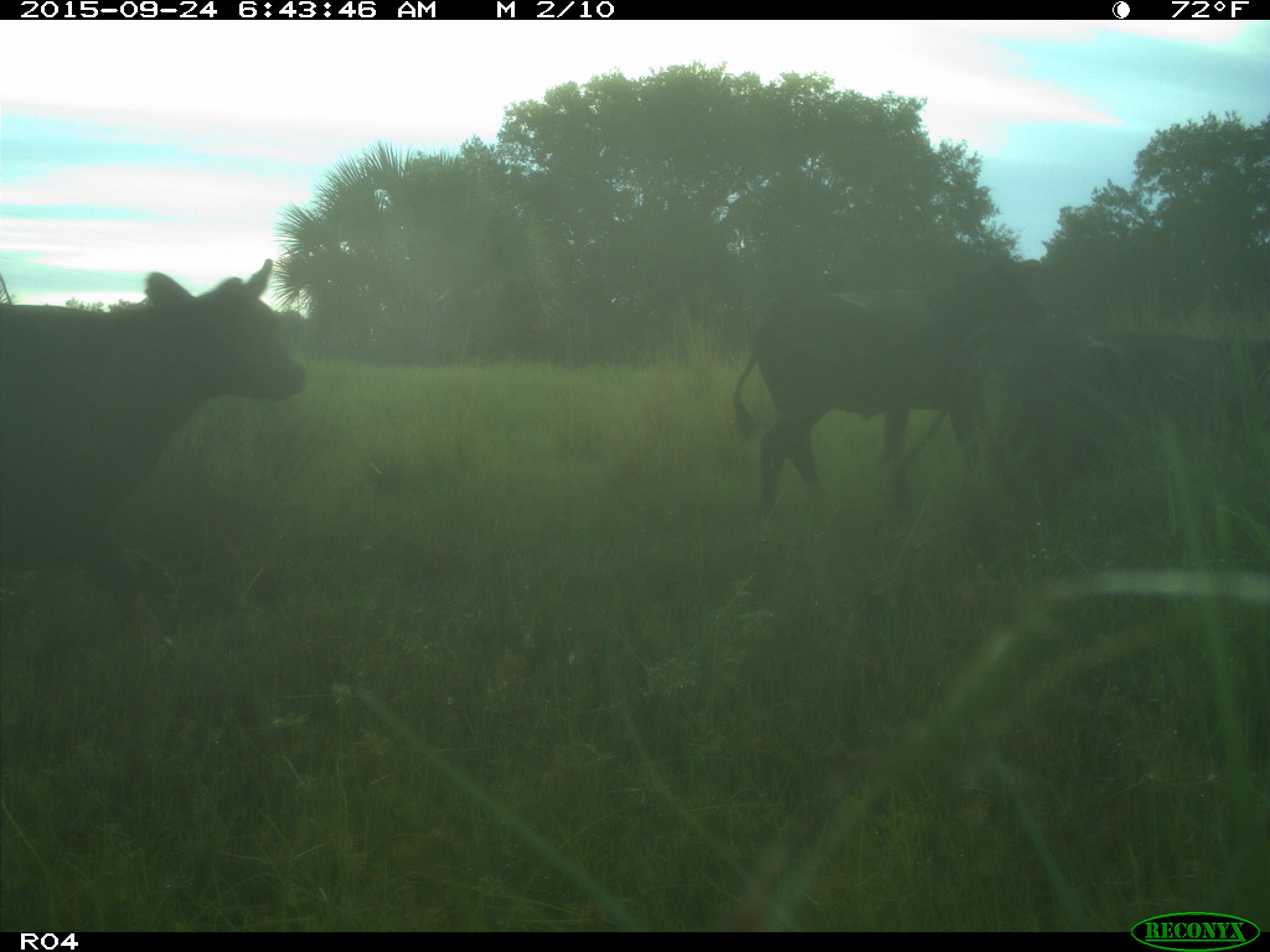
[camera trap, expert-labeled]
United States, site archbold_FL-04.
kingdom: Animalia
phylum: Chordata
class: Mammalia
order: Artiodactyla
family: Bovidae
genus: Bos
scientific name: Bos taurus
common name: domestic cow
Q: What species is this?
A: Bos taurus (domestic cow).